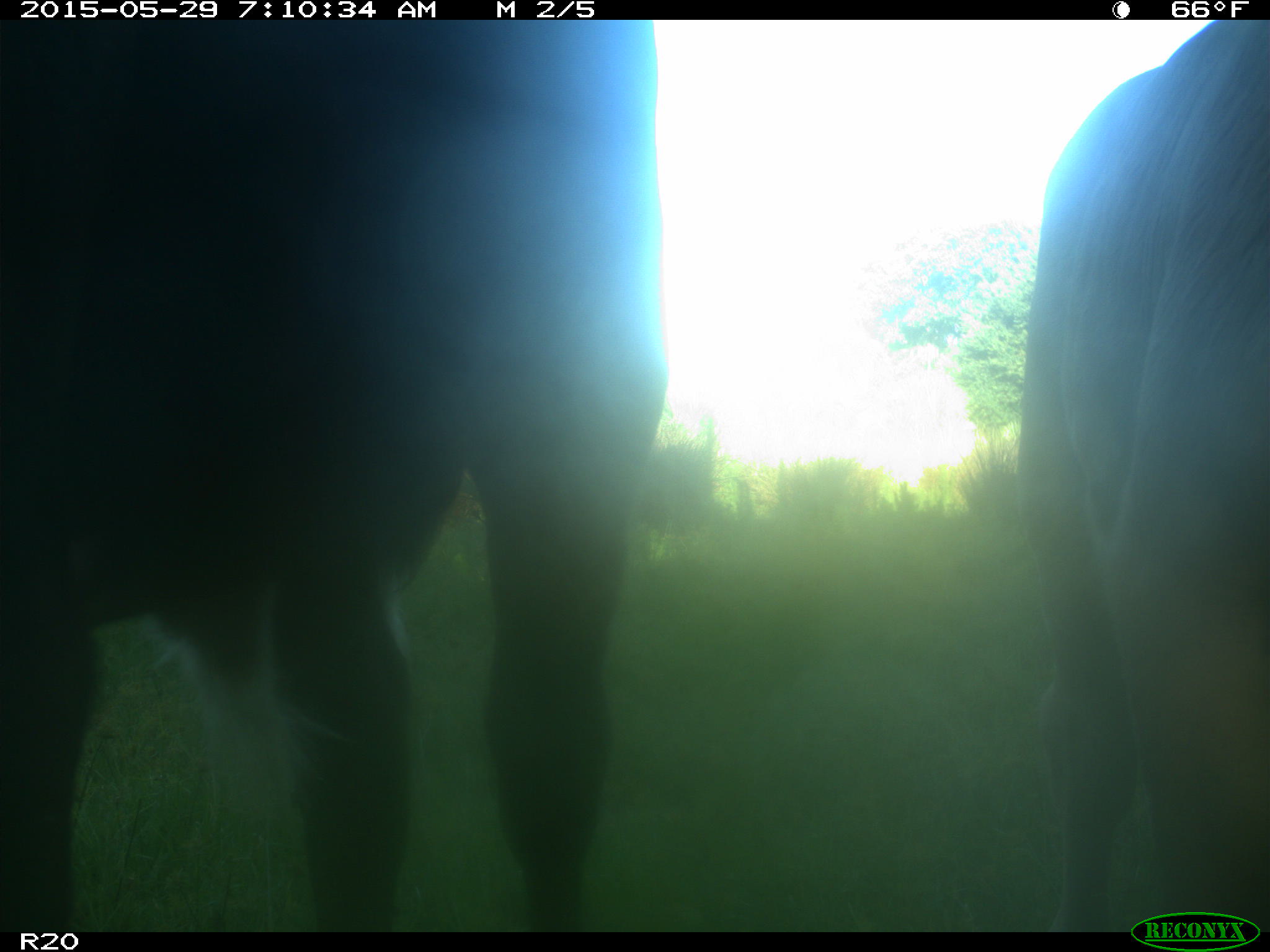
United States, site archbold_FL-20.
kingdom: Animalia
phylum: Chordata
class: Mammalia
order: Artiodactyla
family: Bovidae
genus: Bos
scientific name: Bos taurus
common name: domestic cow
Bos taurus (domestic cow).